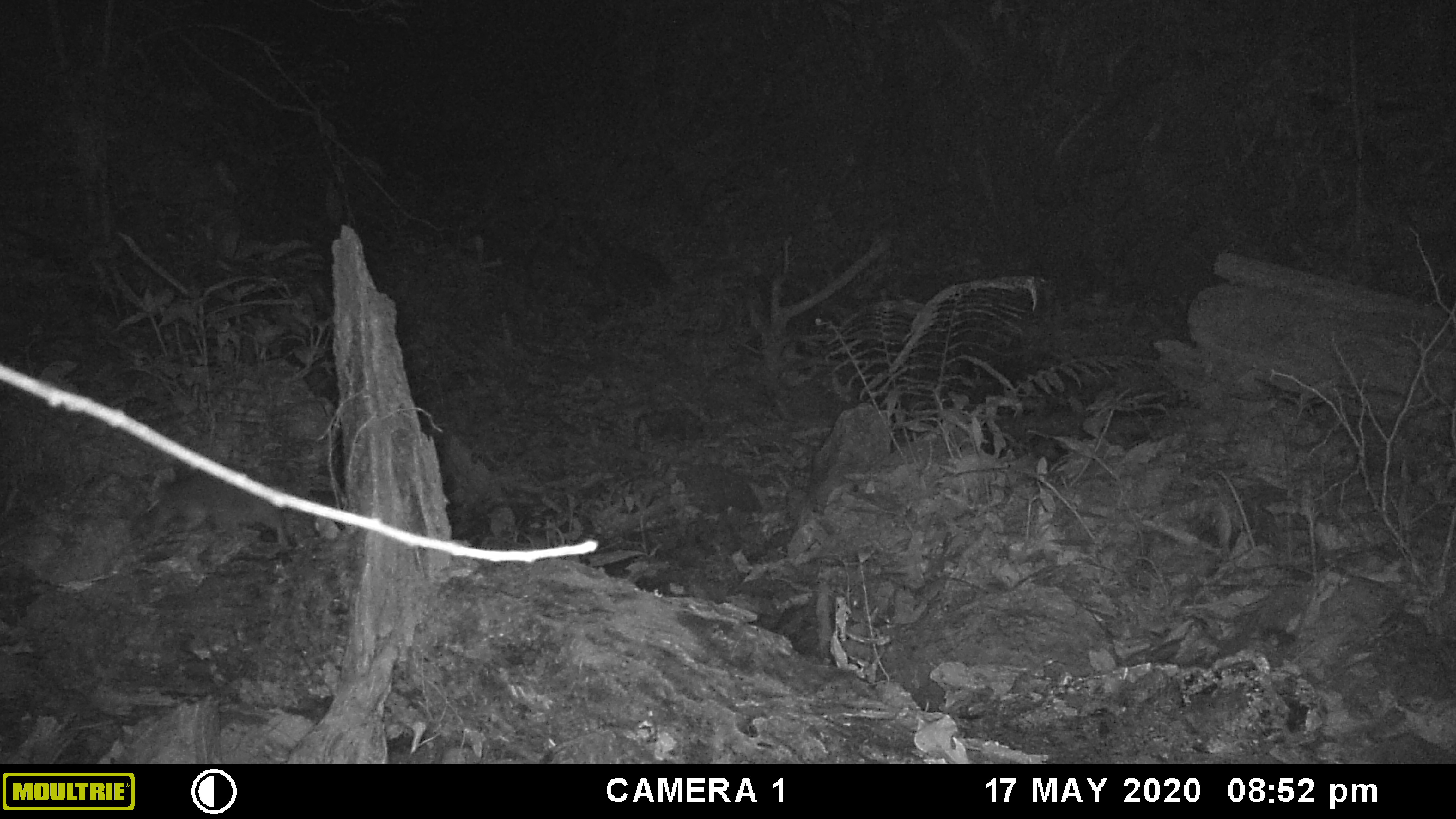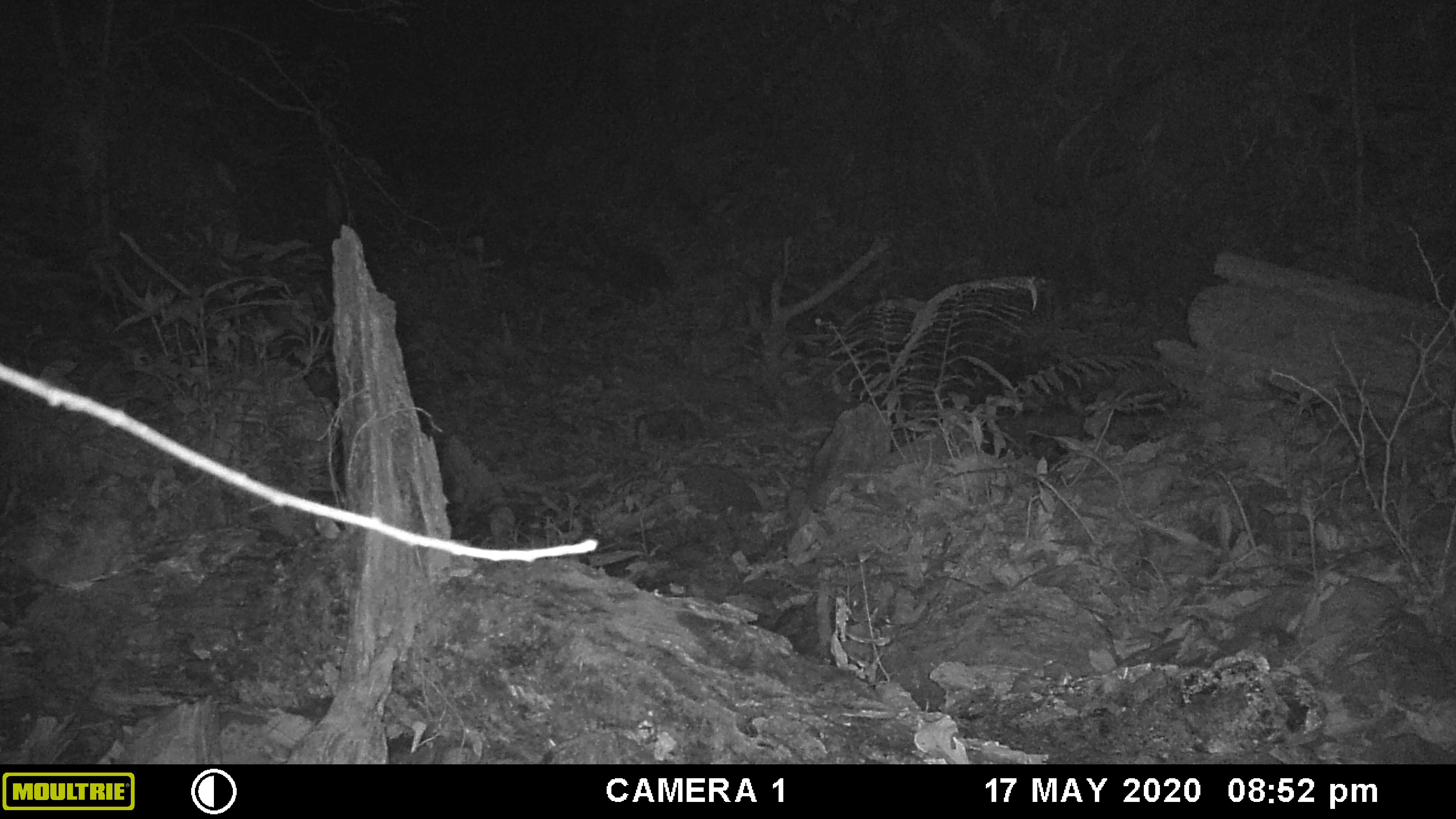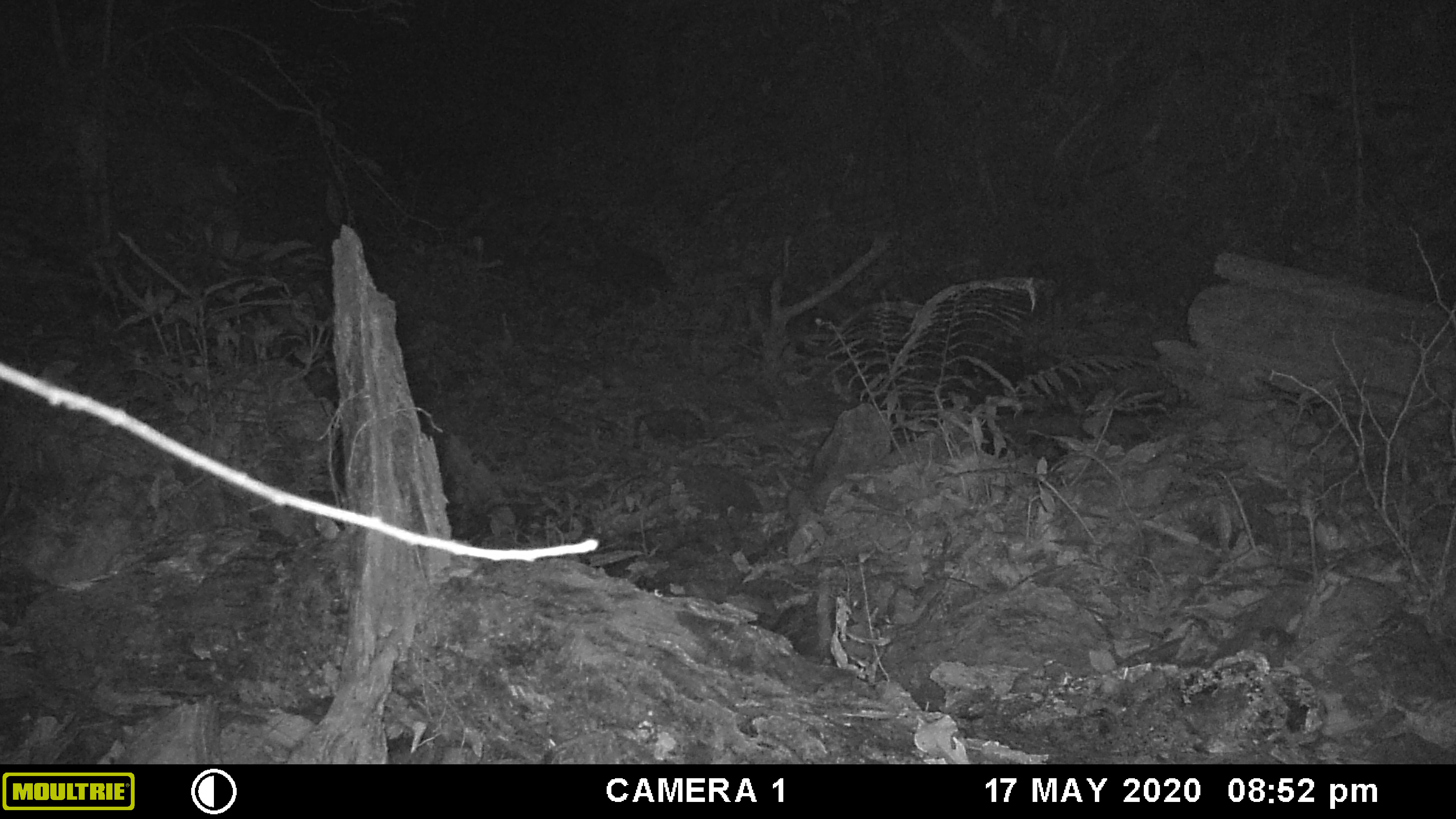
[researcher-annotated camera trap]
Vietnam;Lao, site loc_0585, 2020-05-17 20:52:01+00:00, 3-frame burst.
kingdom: Animalia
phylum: Chordata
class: Mammalia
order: Carnivora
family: Mustelidae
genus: Melogale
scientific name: Melogale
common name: ferret badger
Ferret badger (Melogale). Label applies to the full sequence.